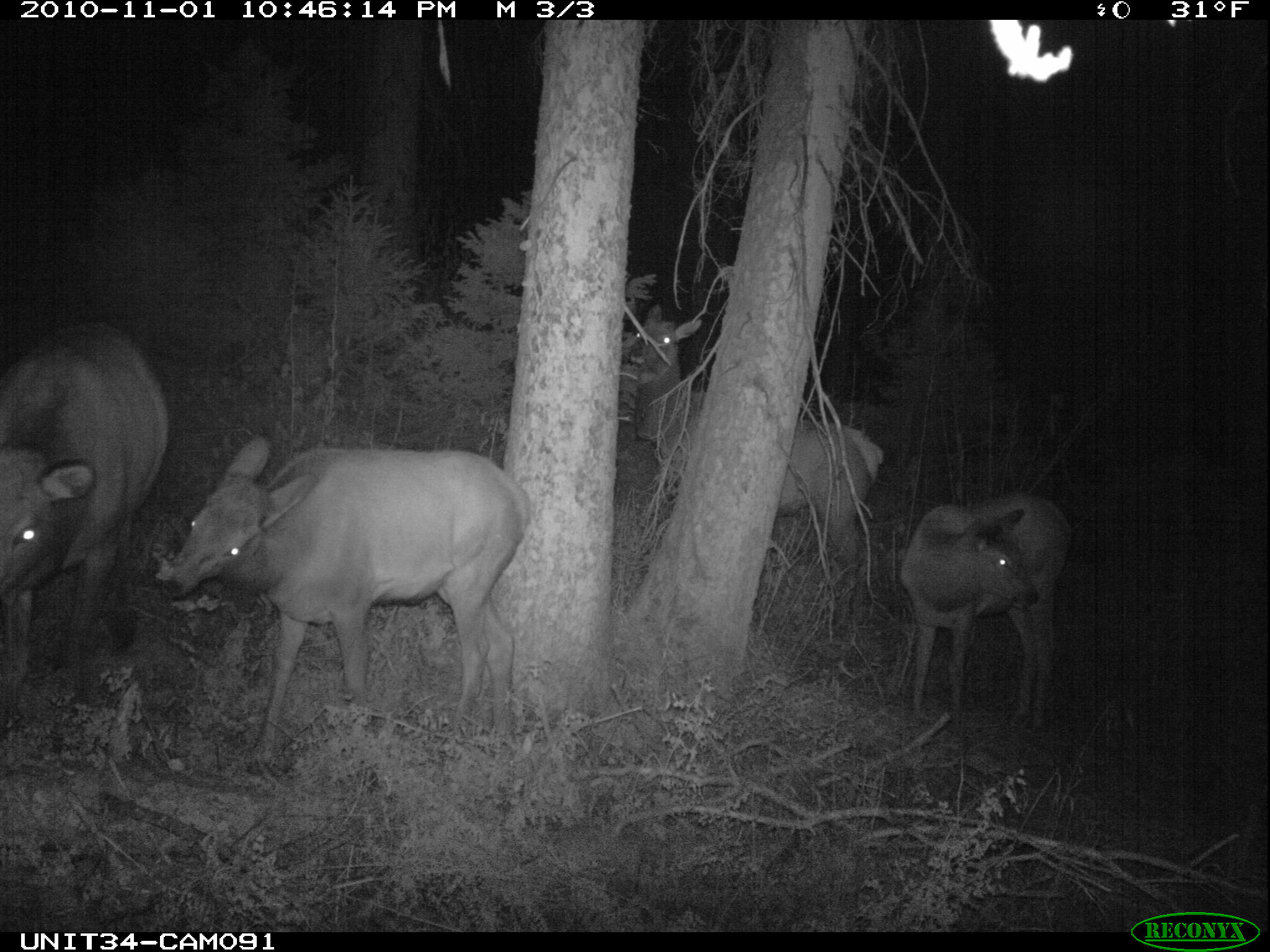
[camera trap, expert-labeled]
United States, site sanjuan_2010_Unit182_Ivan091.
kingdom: Animalia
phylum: Chordata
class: Mammalia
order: Artiodactyla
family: Cervidae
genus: Cervus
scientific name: Cervus elaphus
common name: red deer